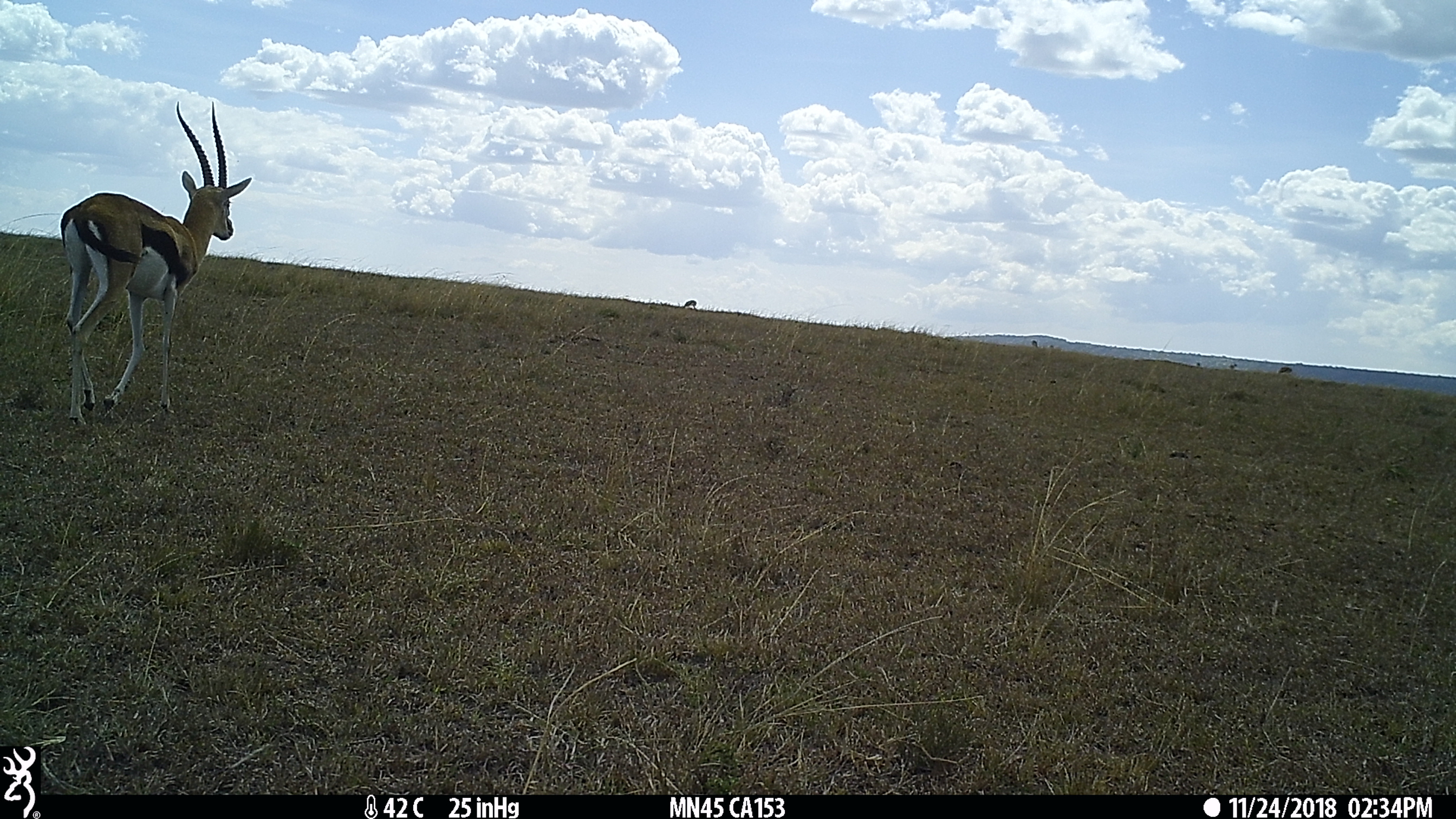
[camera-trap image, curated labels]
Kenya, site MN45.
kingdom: Animalia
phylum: Chordata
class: Mammalia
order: Artiodactyla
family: Bovidae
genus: Eudorcas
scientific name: Eudorcas thomsonii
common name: thomon's gazelle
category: gazelle thomsons